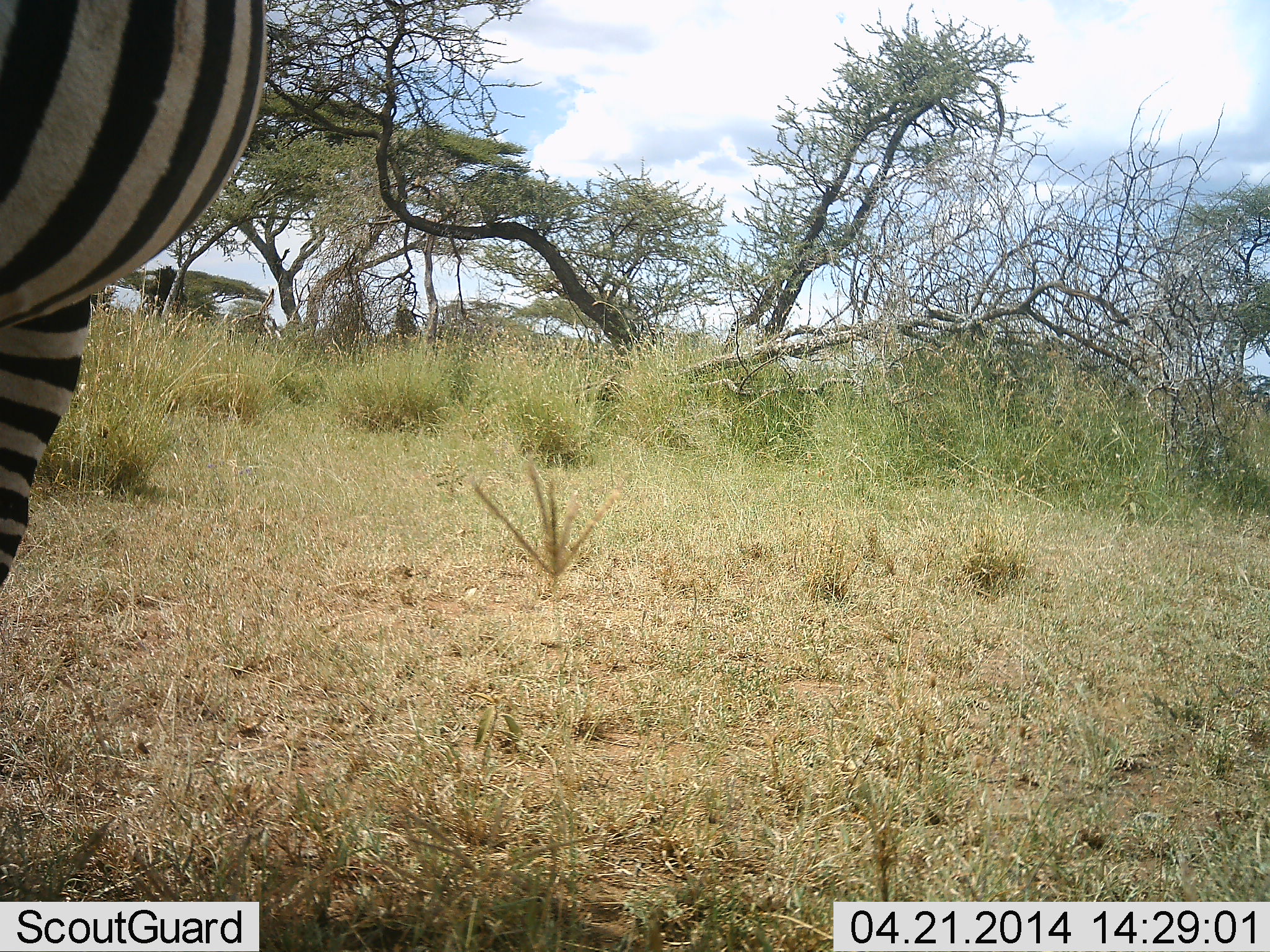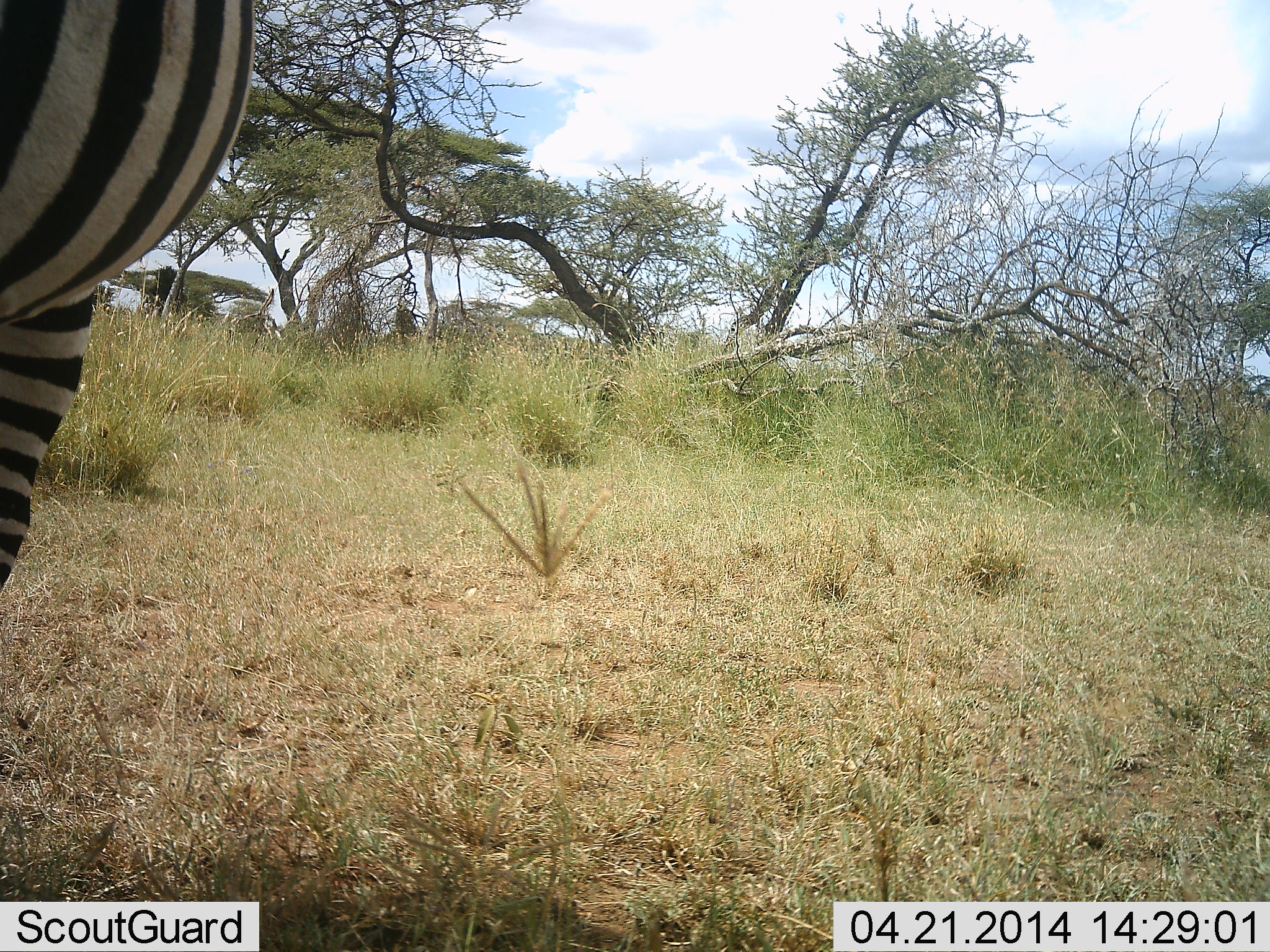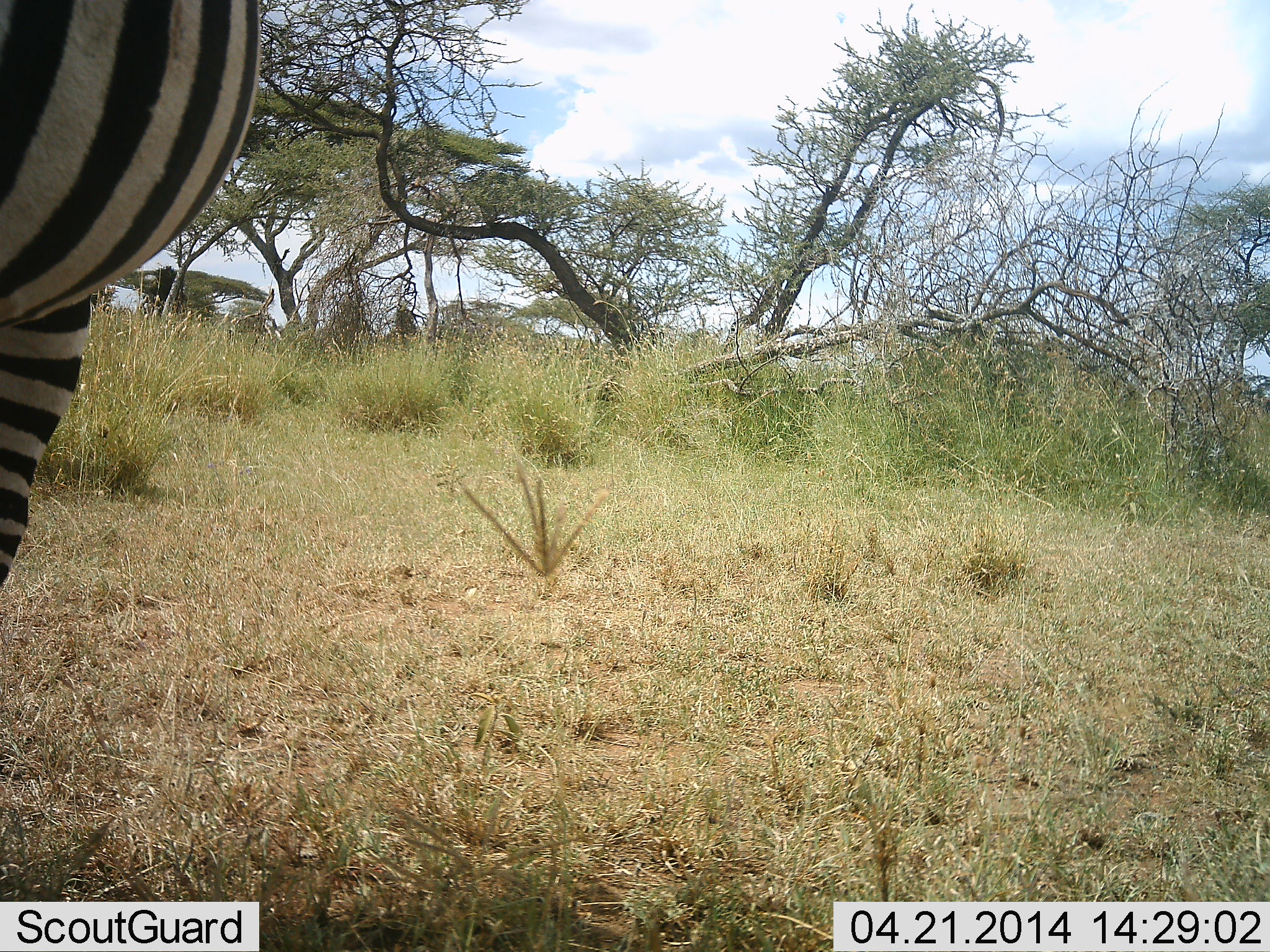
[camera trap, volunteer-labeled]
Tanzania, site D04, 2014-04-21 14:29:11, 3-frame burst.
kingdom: Animalia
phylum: Chordata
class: Mammalia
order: Perissodactyla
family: Equidae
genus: Equus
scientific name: Equus quagga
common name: plains zebra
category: zebra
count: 1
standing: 100%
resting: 10%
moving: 0%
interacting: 0%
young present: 0%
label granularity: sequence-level